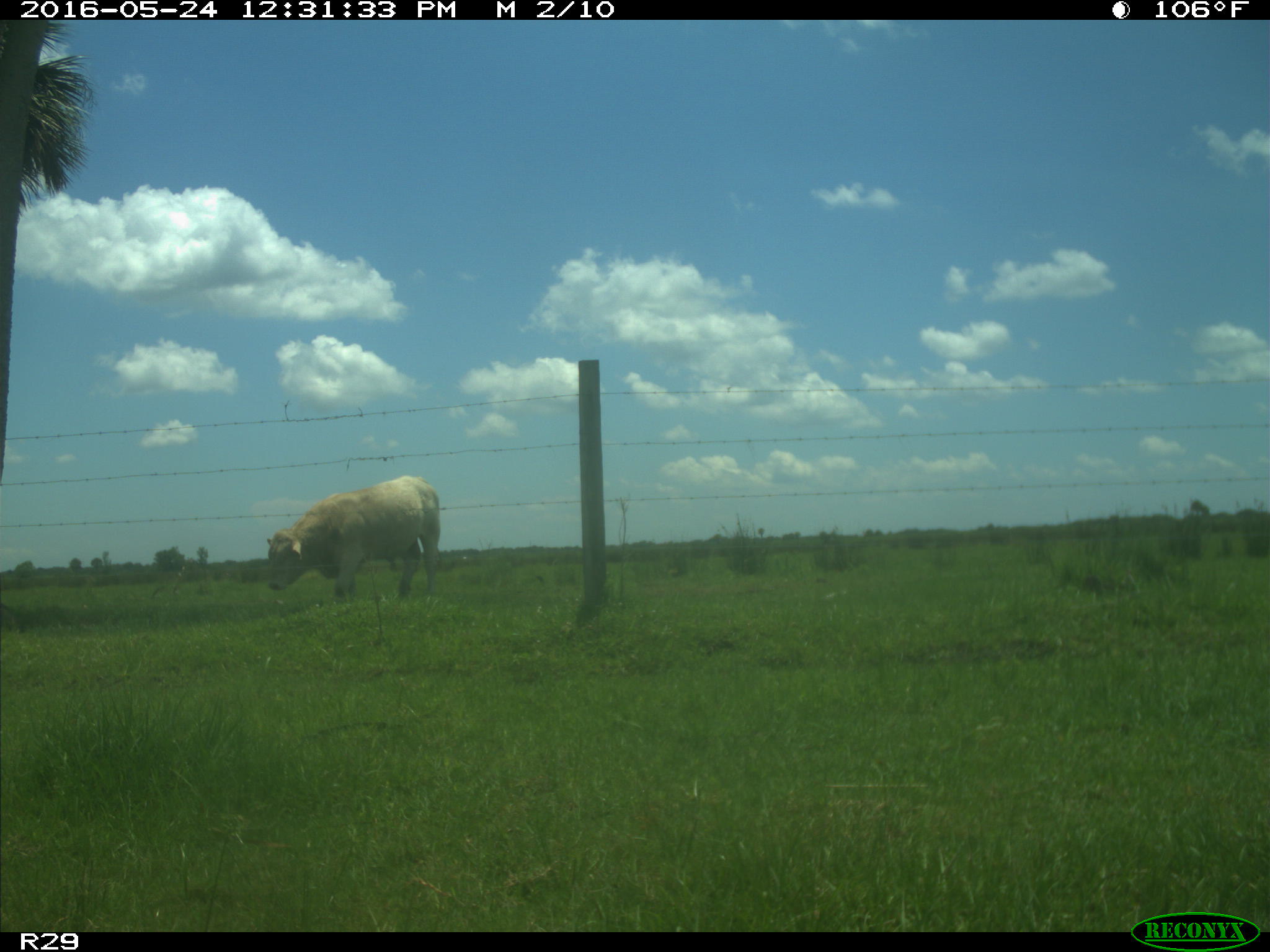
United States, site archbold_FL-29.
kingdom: Animalia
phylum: Chordata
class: Mammalia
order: Artiodactyla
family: Bovidae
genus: Bos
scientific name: Bos taurus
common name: domestic cow